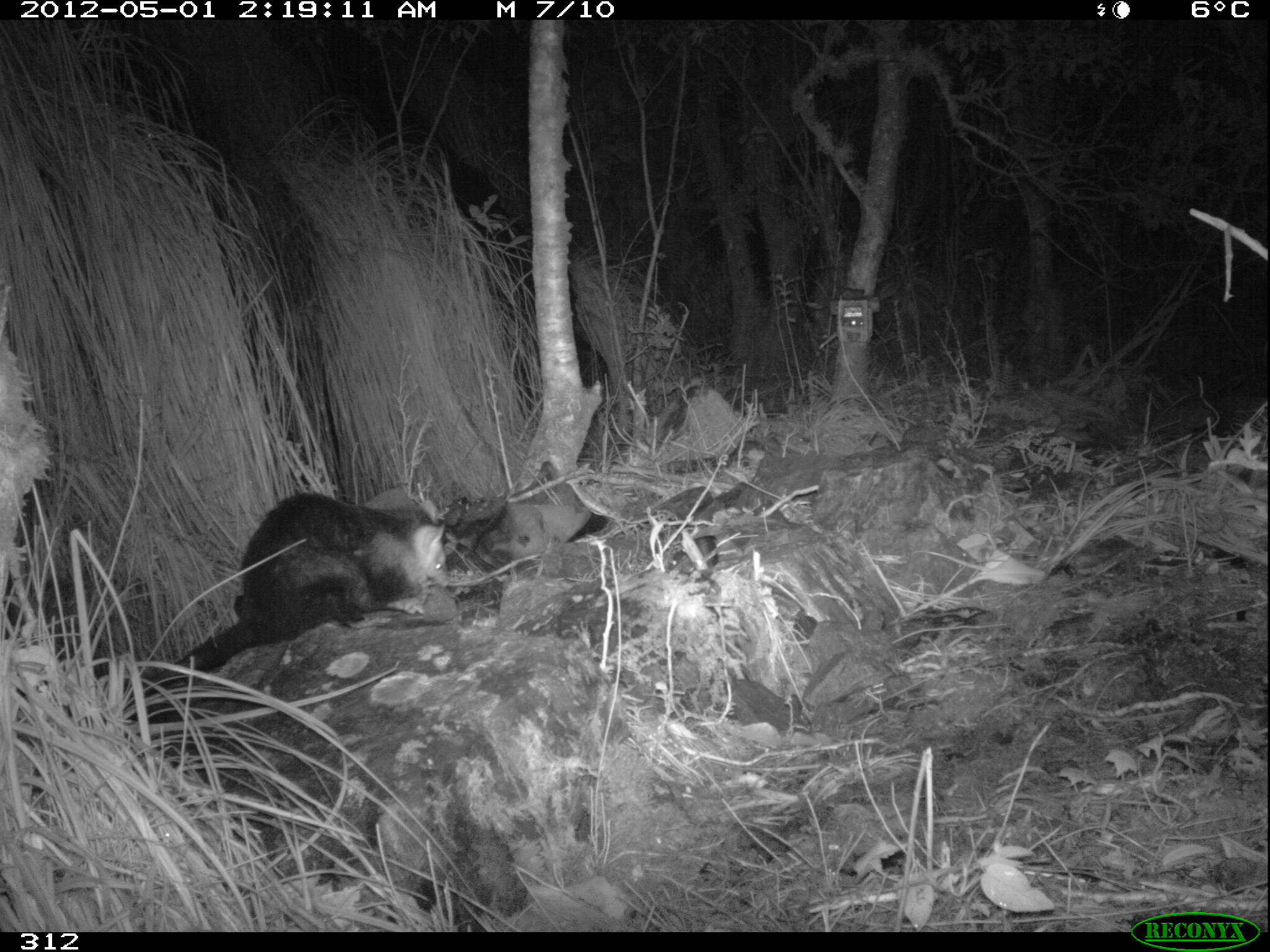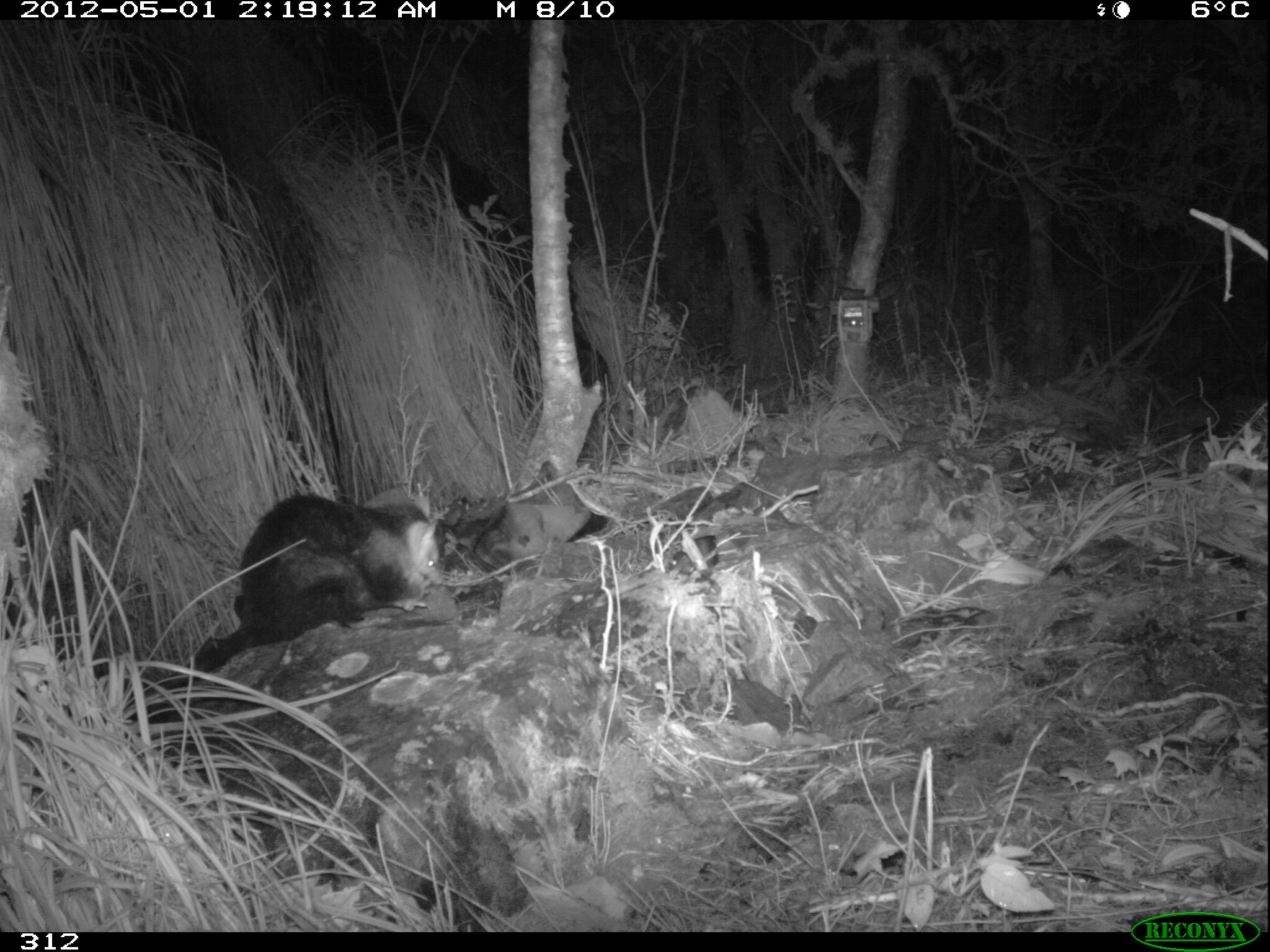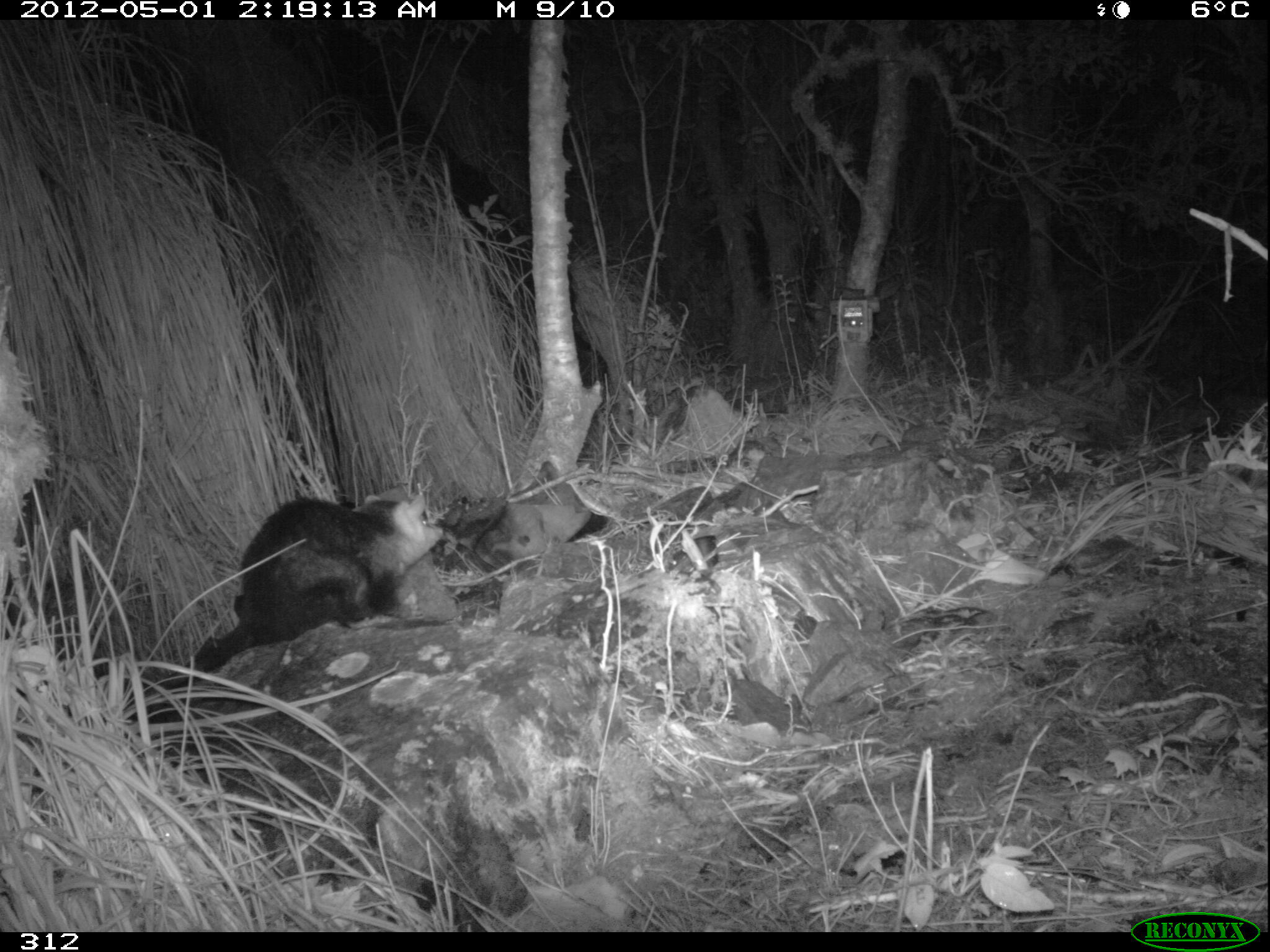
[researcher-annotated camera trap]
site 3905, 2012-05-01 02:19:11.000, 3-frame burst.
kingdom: Animalia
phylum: Chordata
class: Mammalia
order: Didelphimorphia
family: Didelphidae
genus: Didelphis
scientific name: Didelphis pernigra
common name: andean white-eared opossum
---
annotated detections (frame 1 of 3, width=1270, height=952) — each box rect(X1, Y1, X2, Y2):
didelphis pernigra: rect(143, 490, 450, 694)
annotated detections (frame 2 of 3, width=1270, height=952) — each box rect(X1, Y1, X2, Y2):
didelphis pernigra: rect(161, 491, 439, 687)